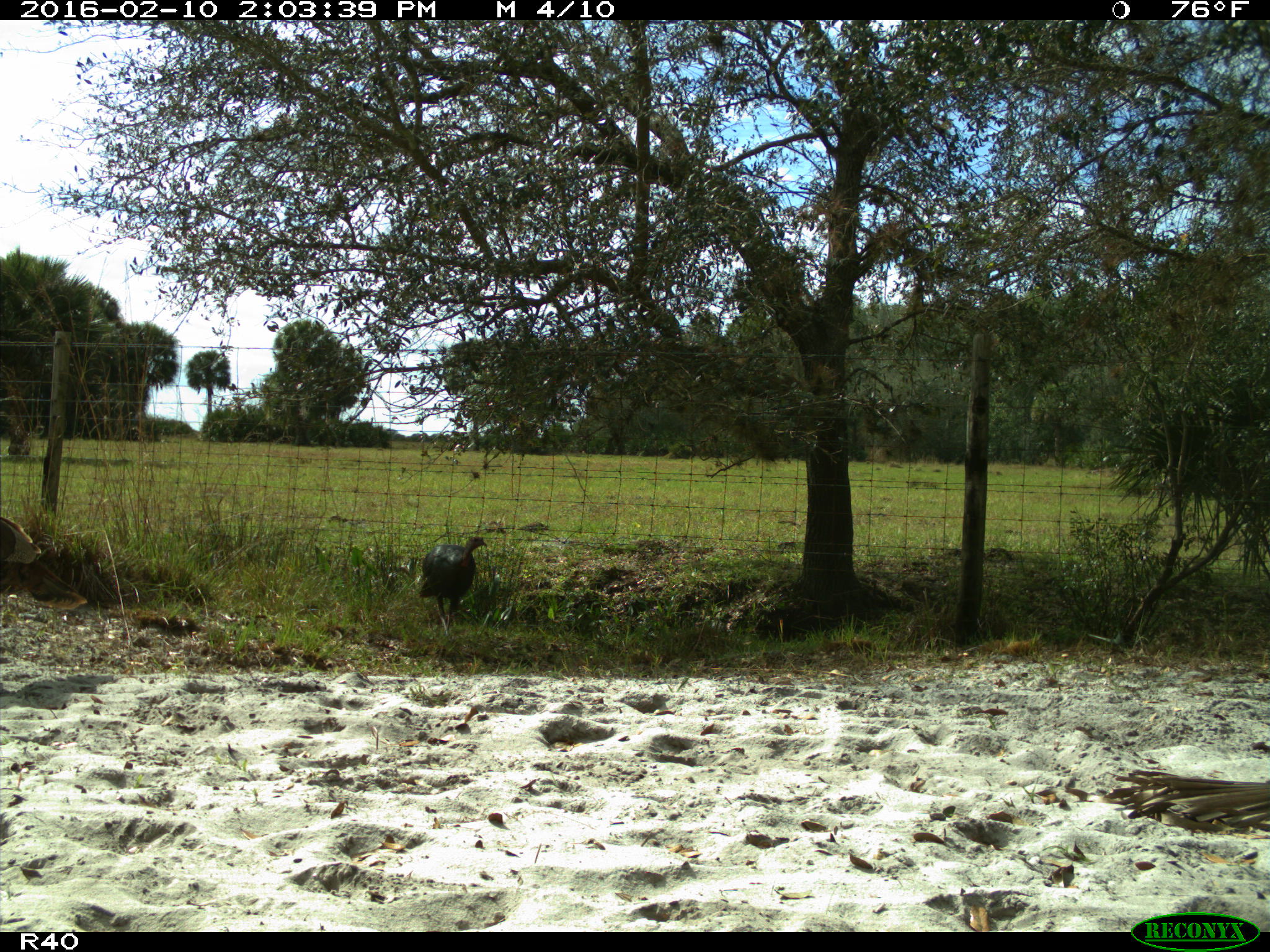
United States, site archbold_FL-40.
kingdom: Animalia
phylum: Chordata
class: Aves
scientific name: Aves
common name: birds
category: unidentified bird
Unidentified bird (birds) (Aves).